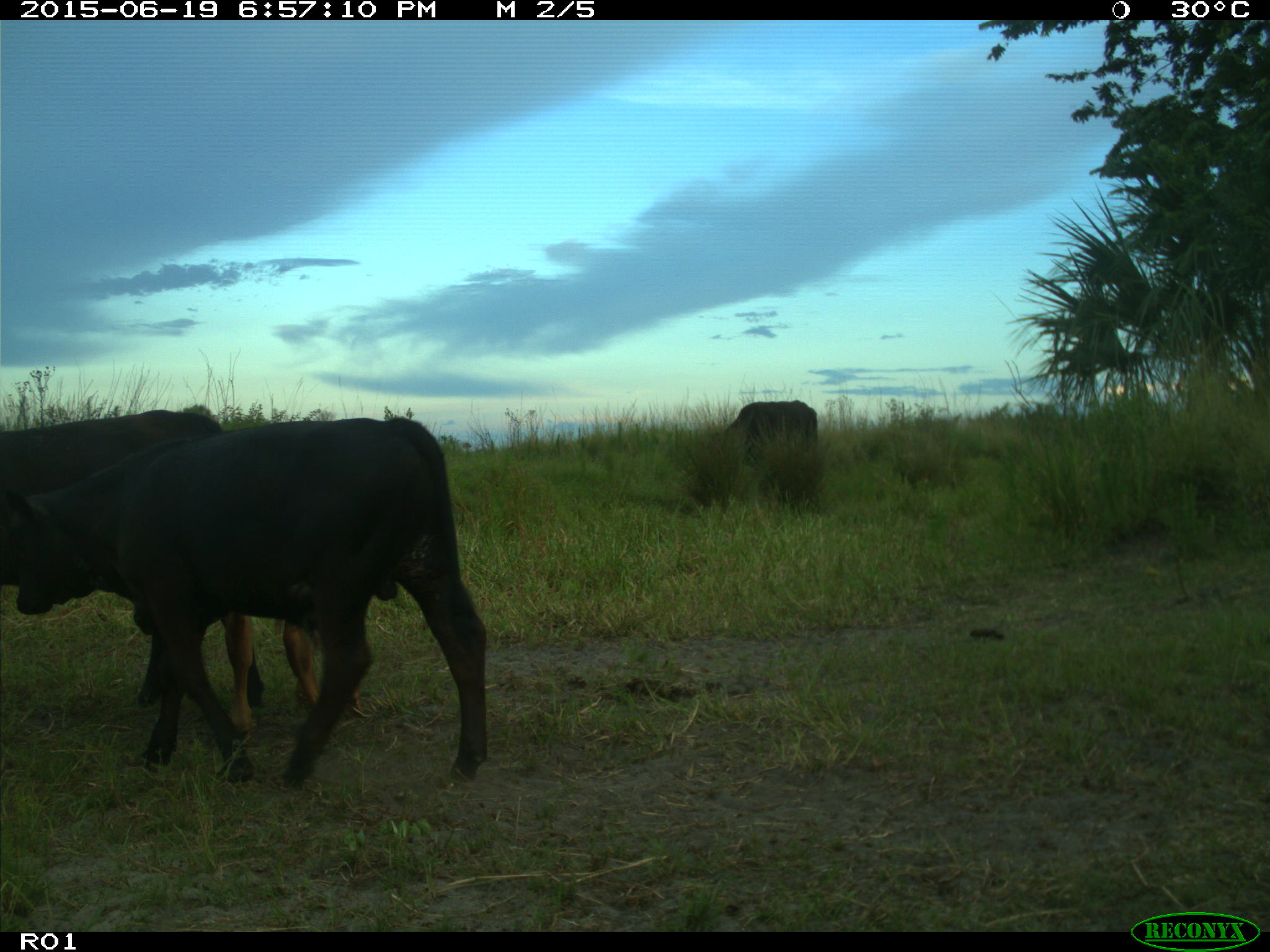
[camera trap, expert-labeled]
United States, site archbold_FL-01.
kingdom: Animalia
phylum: Chordata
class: Mammalia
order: Artiodactyla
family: Bovidae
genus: Bos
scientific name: Bos taurus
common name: domestic cow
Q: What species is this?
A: Bos taurus (domestic cow).